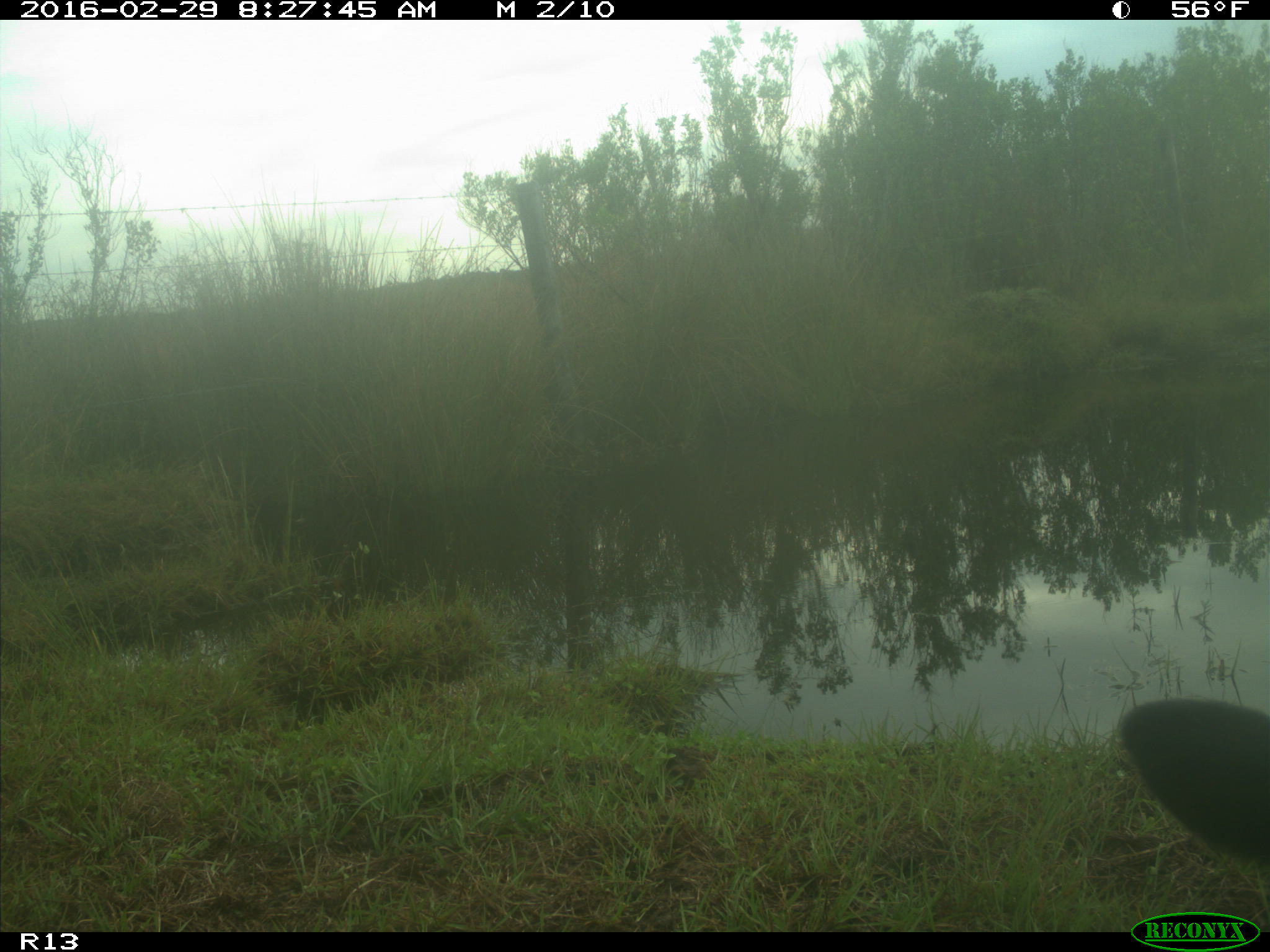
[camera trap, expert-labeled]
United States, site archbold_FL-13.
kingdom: Animalia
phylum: Chordata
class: Mammalia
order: Artiodactyla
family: Bovidae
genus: Bos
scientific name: Bos taurus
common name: domestic cow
Bos taurus (domestic cow).